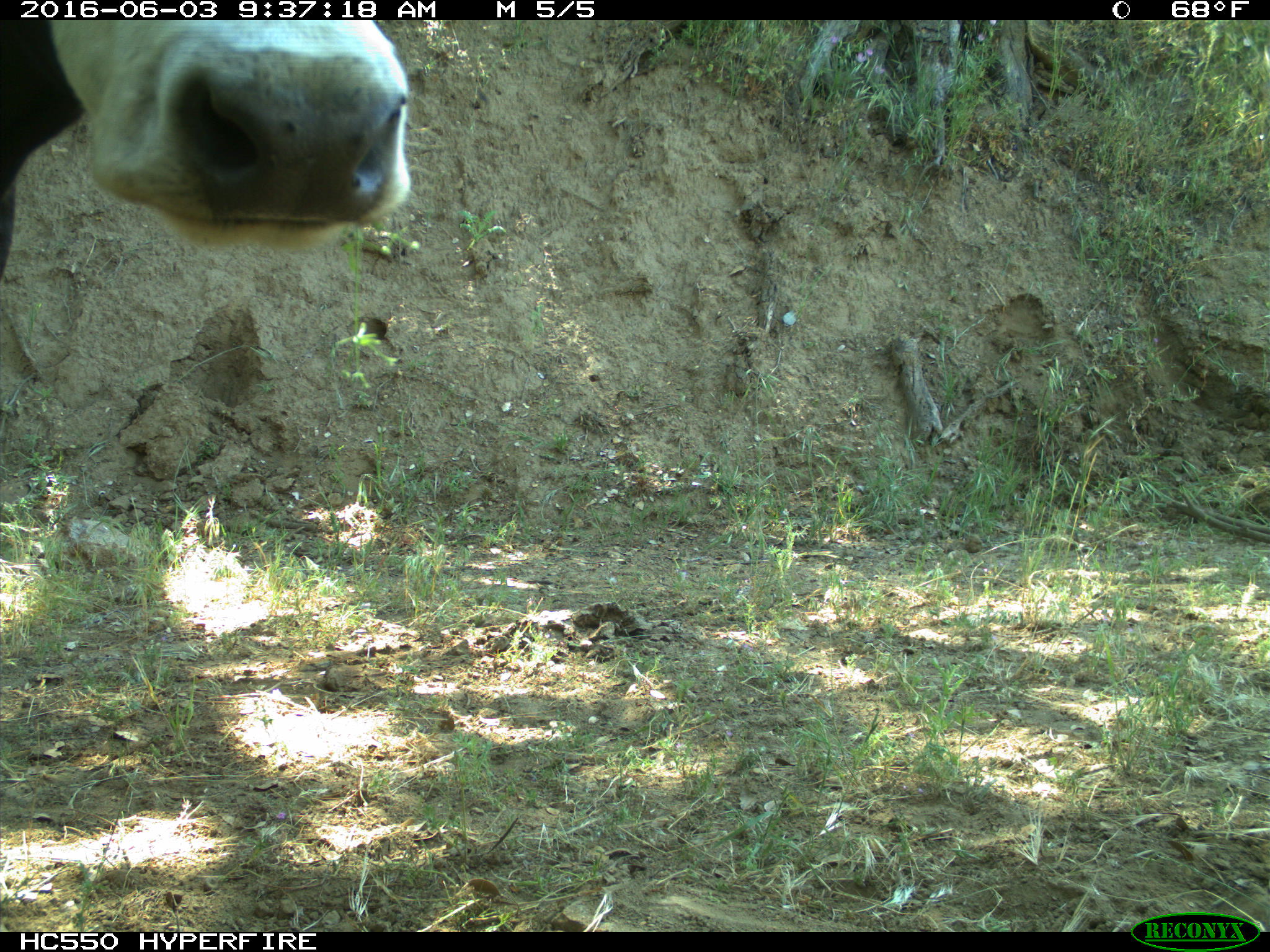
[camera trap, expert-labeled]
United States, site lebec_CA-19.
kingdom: Animalia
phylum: Chordata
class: Mammalia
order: Artiodactyla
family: Bovidae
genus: Bos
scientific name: Bos taurus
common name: domestic cow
Bos taurus (domestic cow).